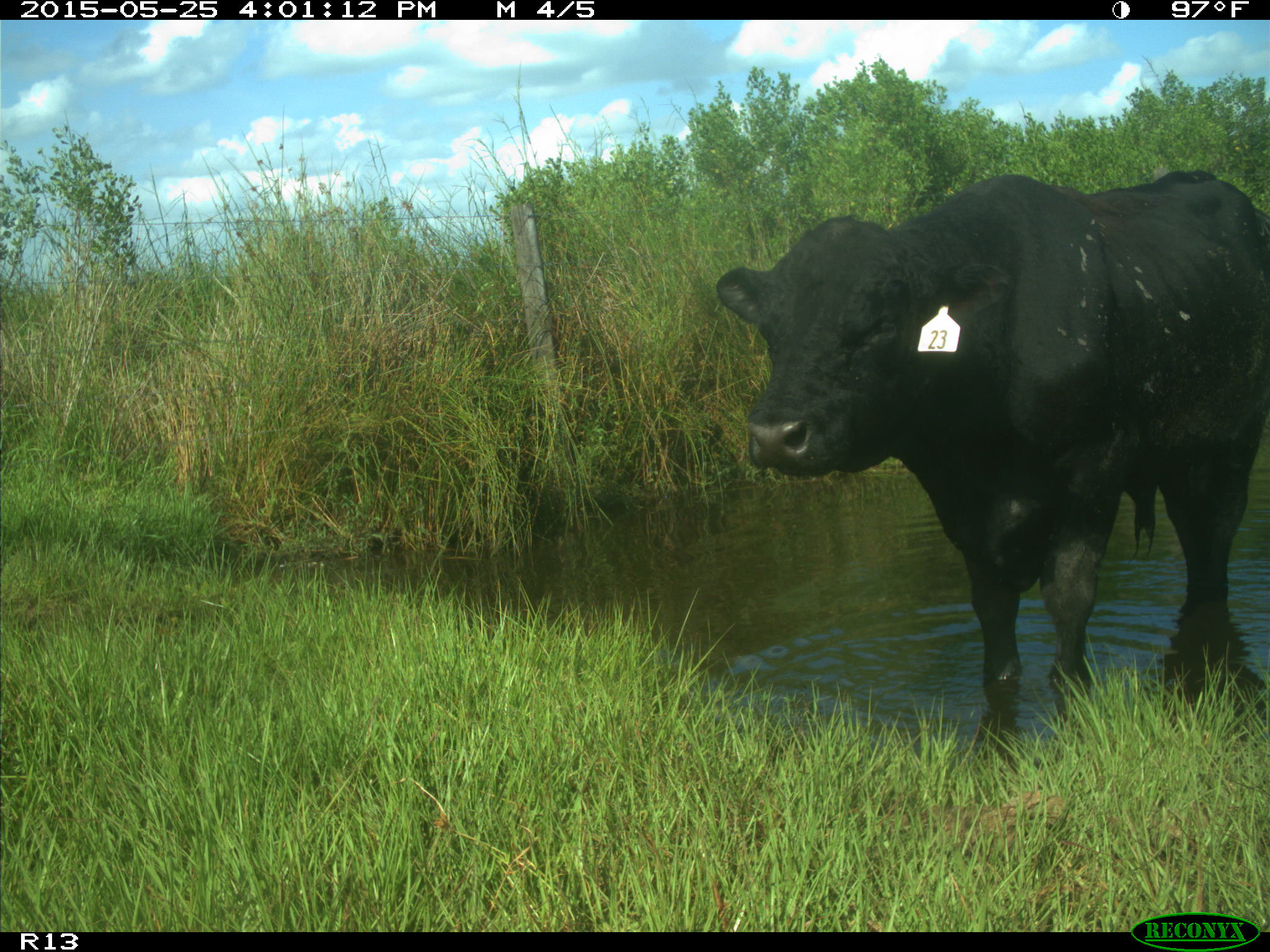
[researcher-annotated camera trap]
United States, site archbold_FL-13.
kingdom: Animalia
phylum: Chordata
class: Mammalia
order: Artiodactyla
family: Bovidae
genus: Bos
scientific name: Bos taurus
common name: domestic cow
Bos taurus (domestic cow).